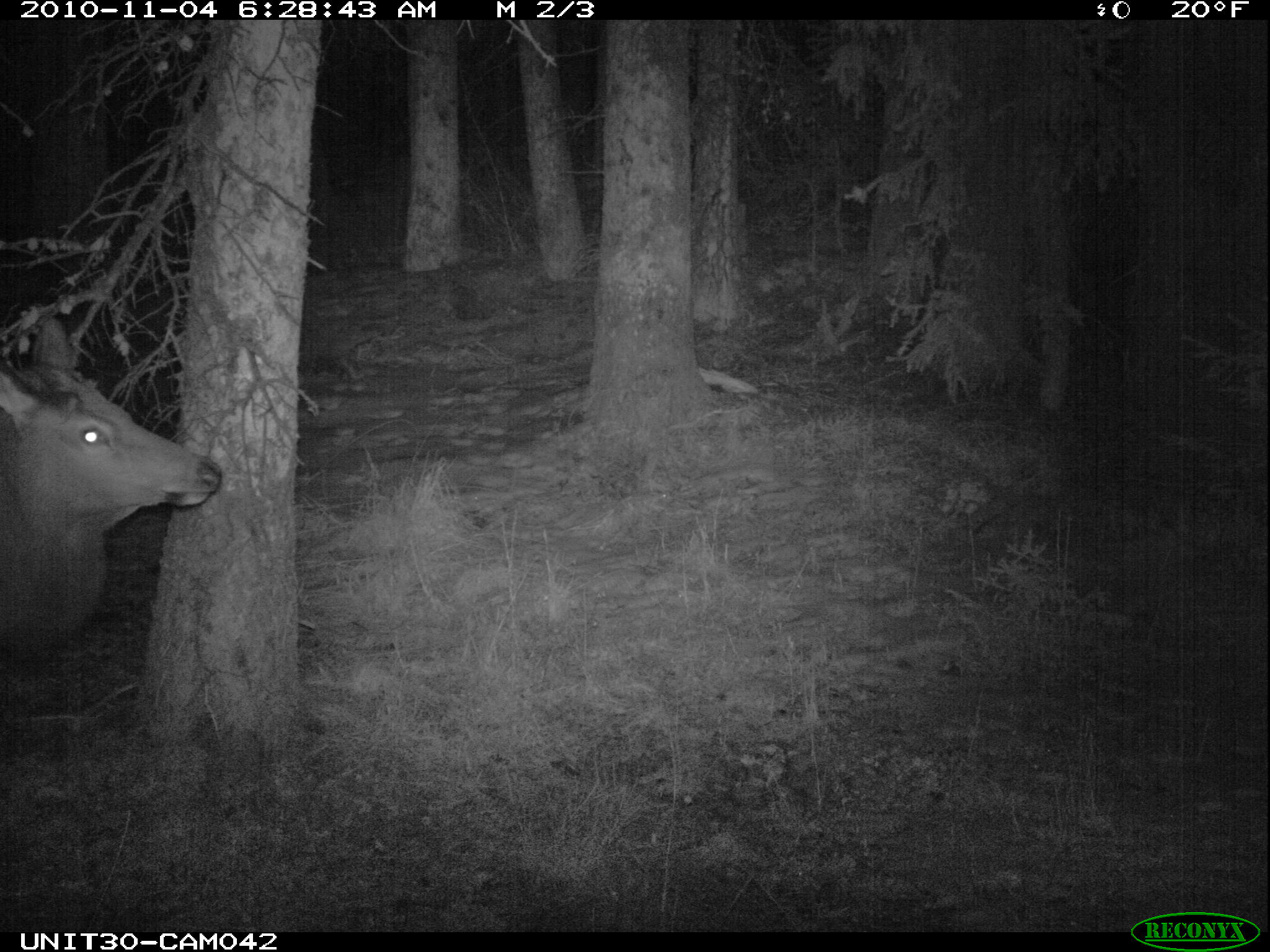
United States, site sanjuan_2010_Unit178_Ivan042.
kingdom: Animalia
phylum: Chordata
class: Mammalia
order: Artiodactyla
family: Cervidae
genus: Cervus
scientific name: Cervus elaphus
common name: red deer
Cervus elaphus (red deer).